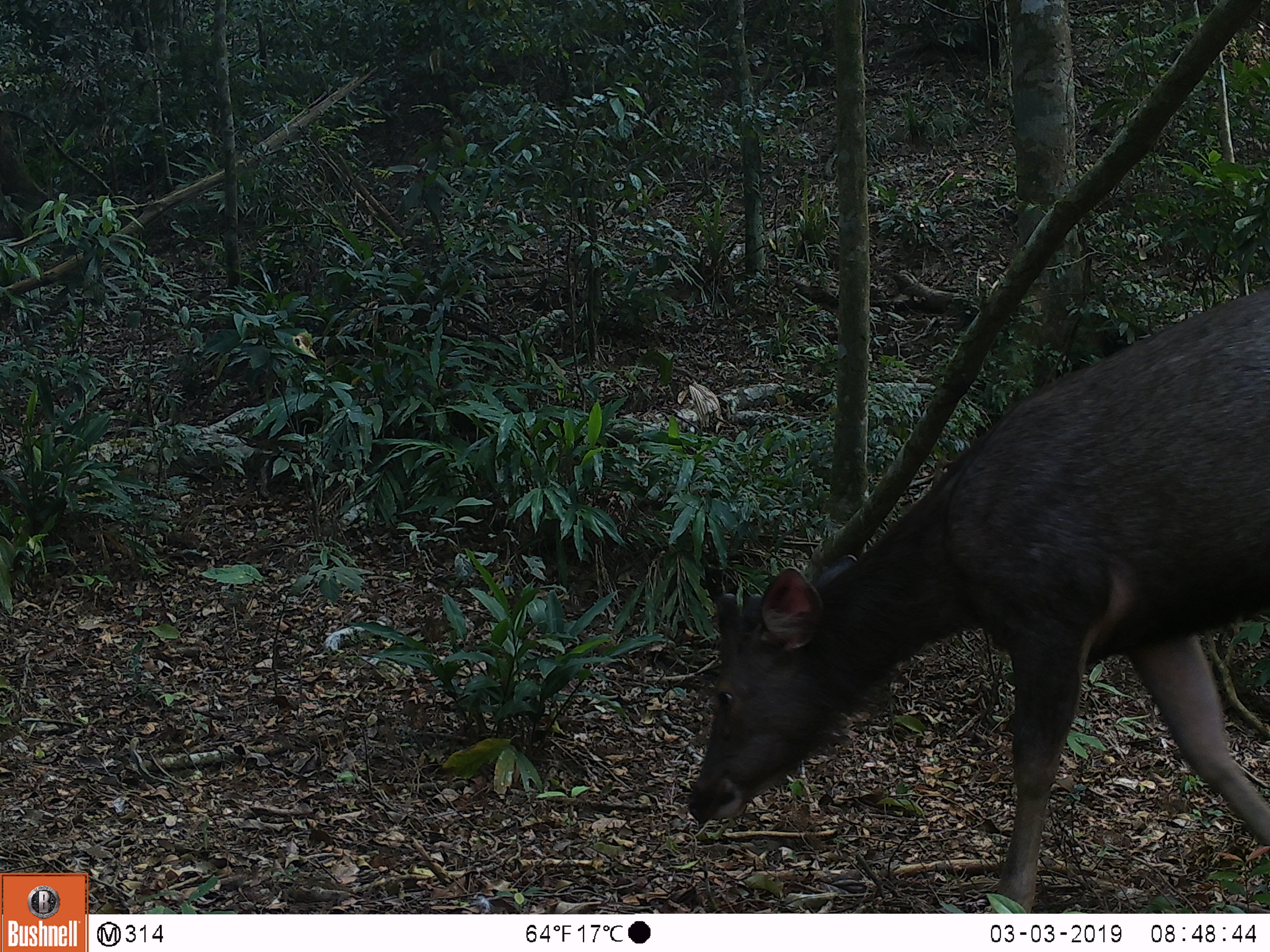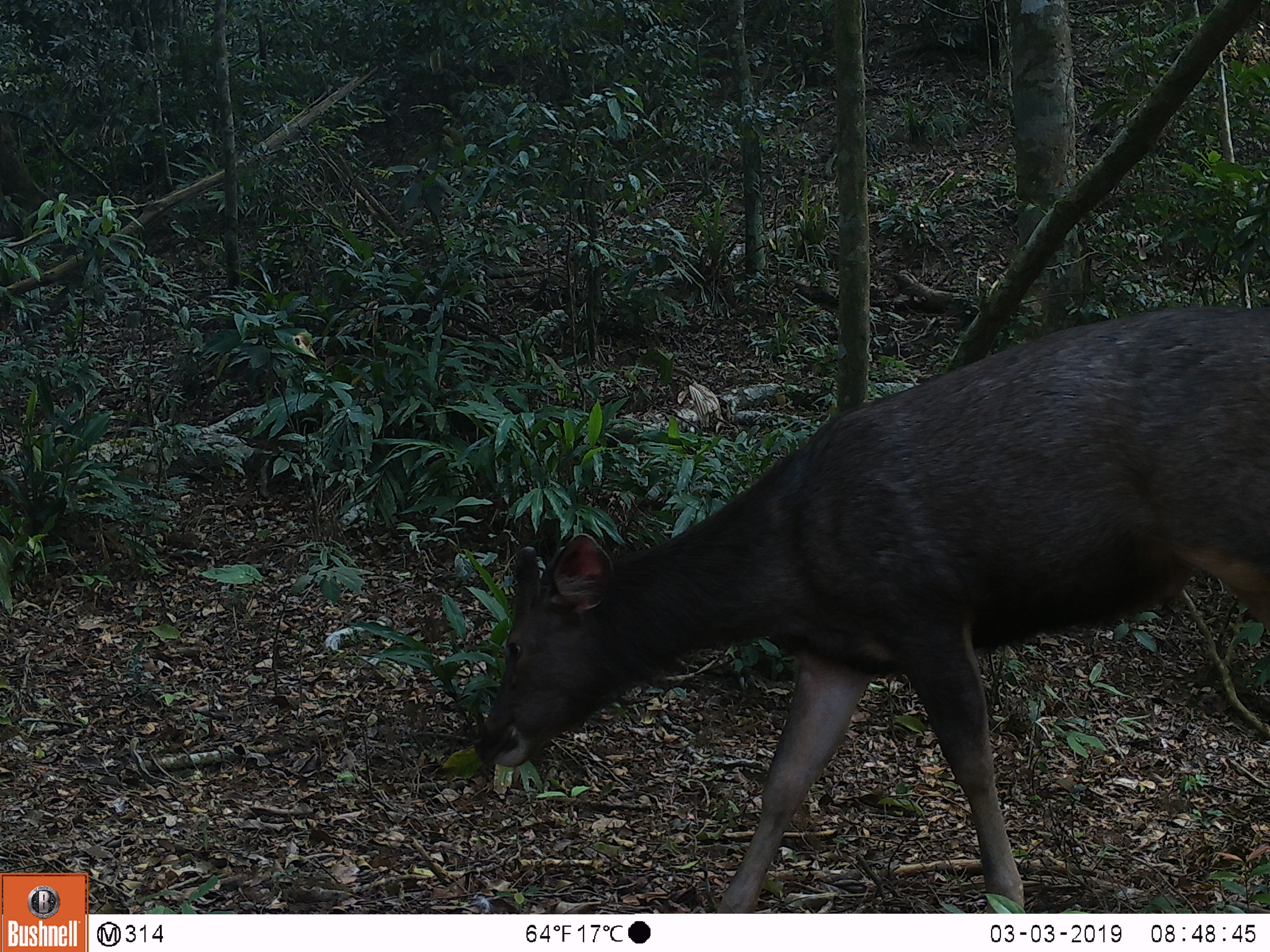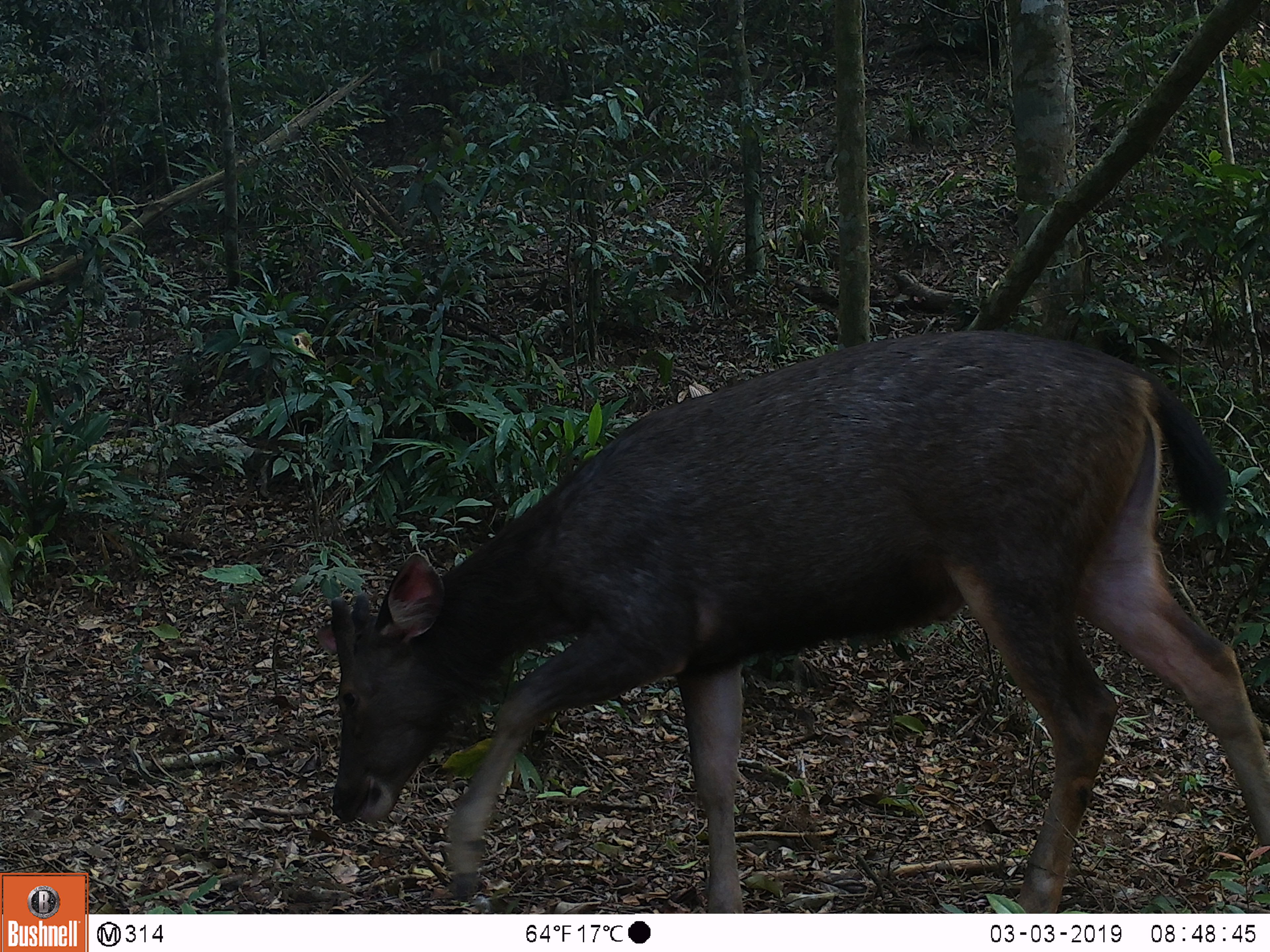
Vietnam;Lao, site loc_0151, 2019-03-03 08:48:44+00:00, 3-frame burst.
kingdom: Animalia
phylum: Chordata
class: Mammalia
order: Artiodactyla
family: Cervidae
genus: Rusa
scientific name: Rusa unicolor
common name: sambar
Sambar (Rusa unicolor). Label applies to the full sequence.